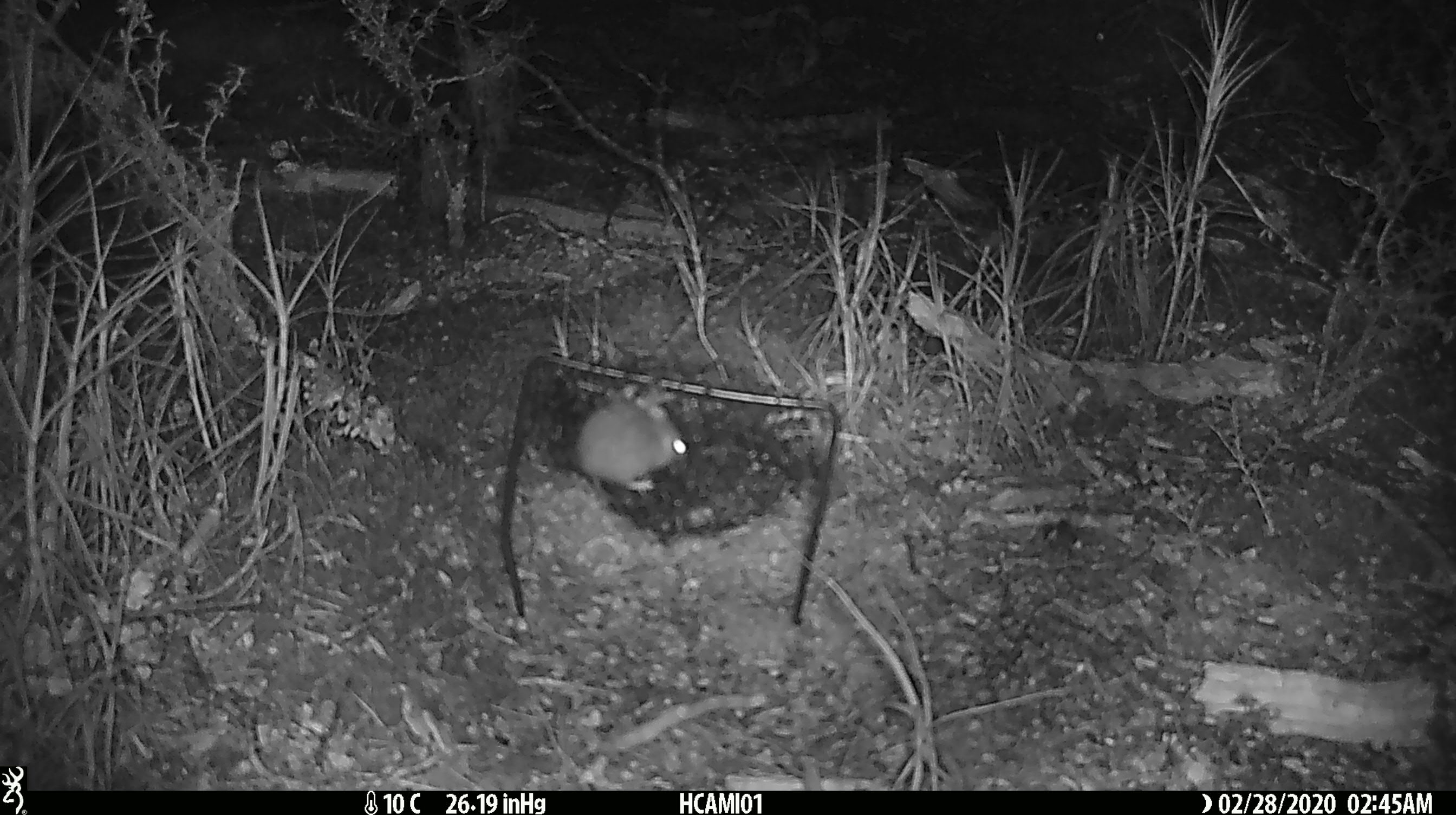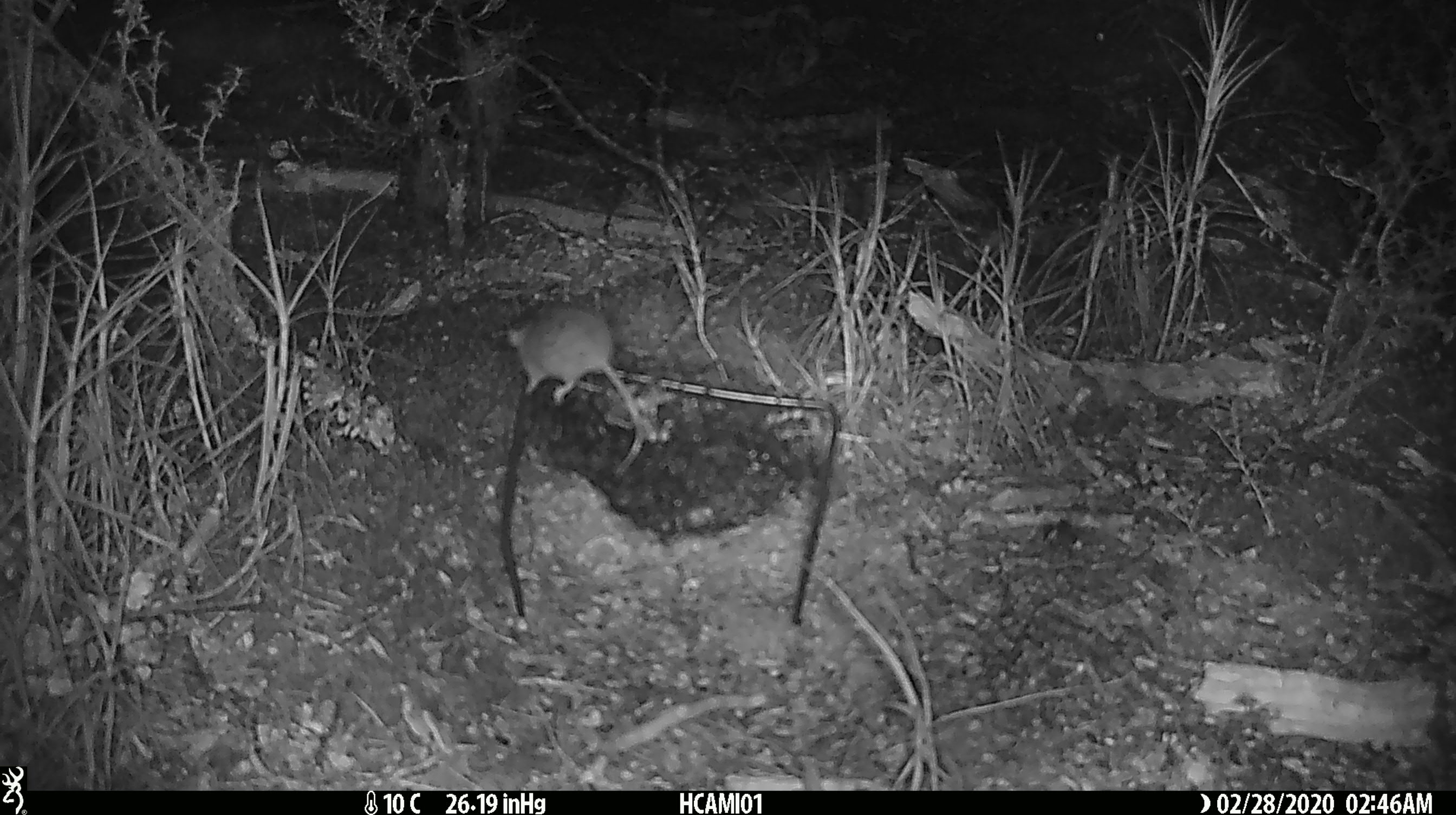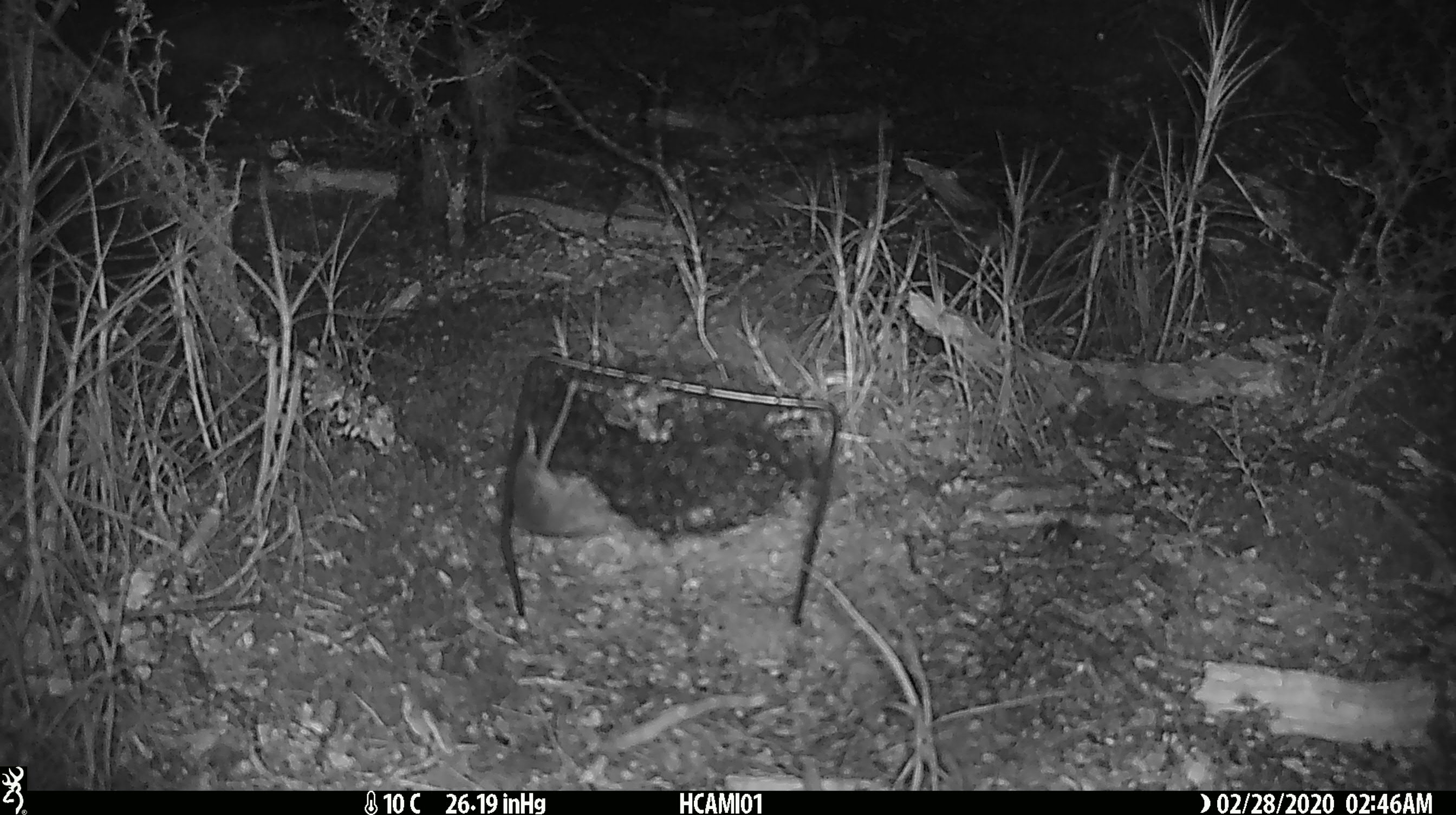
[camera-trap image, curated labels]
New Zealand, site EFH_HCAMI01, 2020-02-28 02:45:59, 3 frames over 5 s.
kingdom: Animalia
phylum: Chordata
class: Mammalia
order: Rodentia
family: Muridae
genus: Mus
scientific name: Mus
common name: mouse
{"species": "mouse (Mus)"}